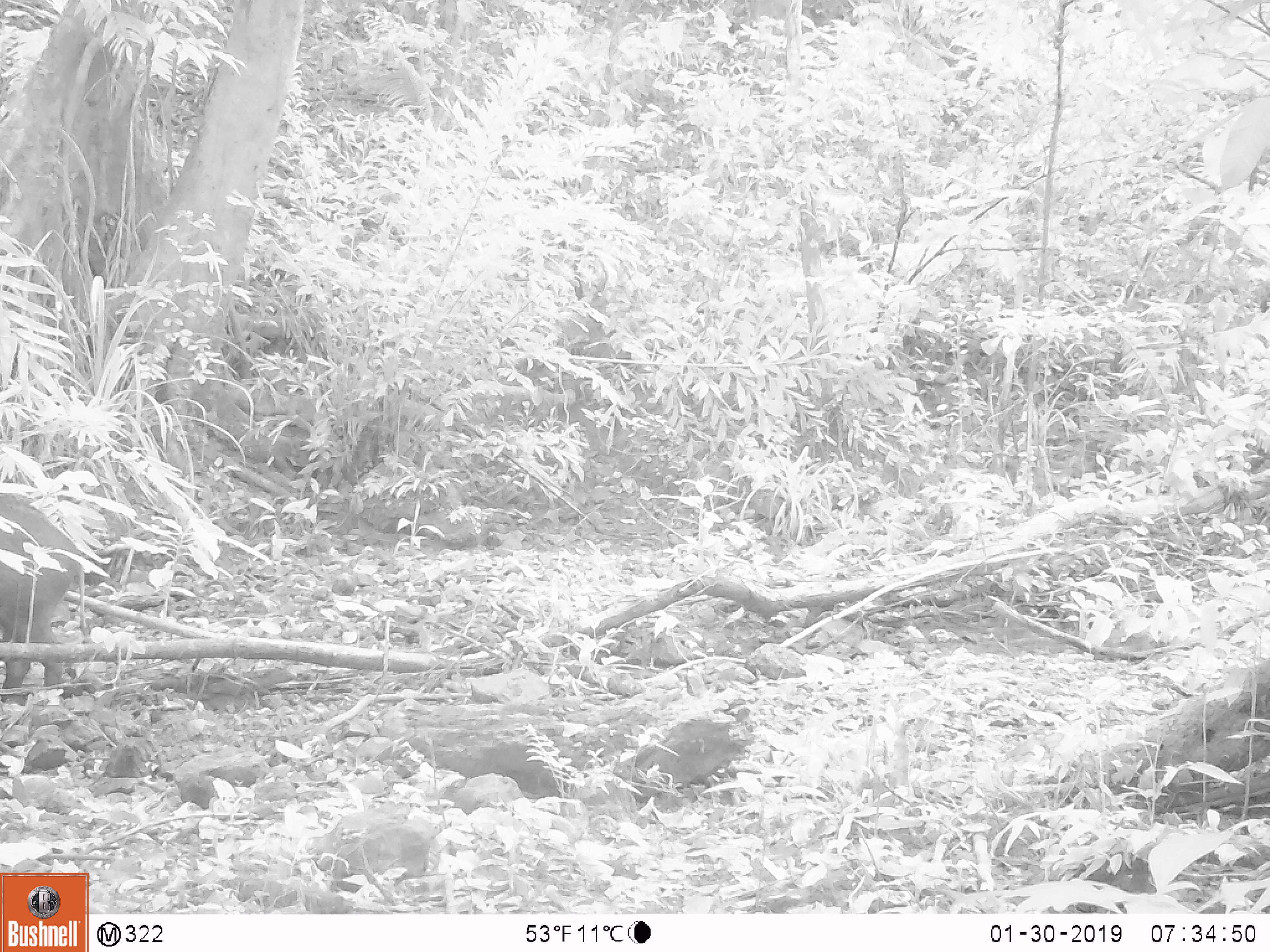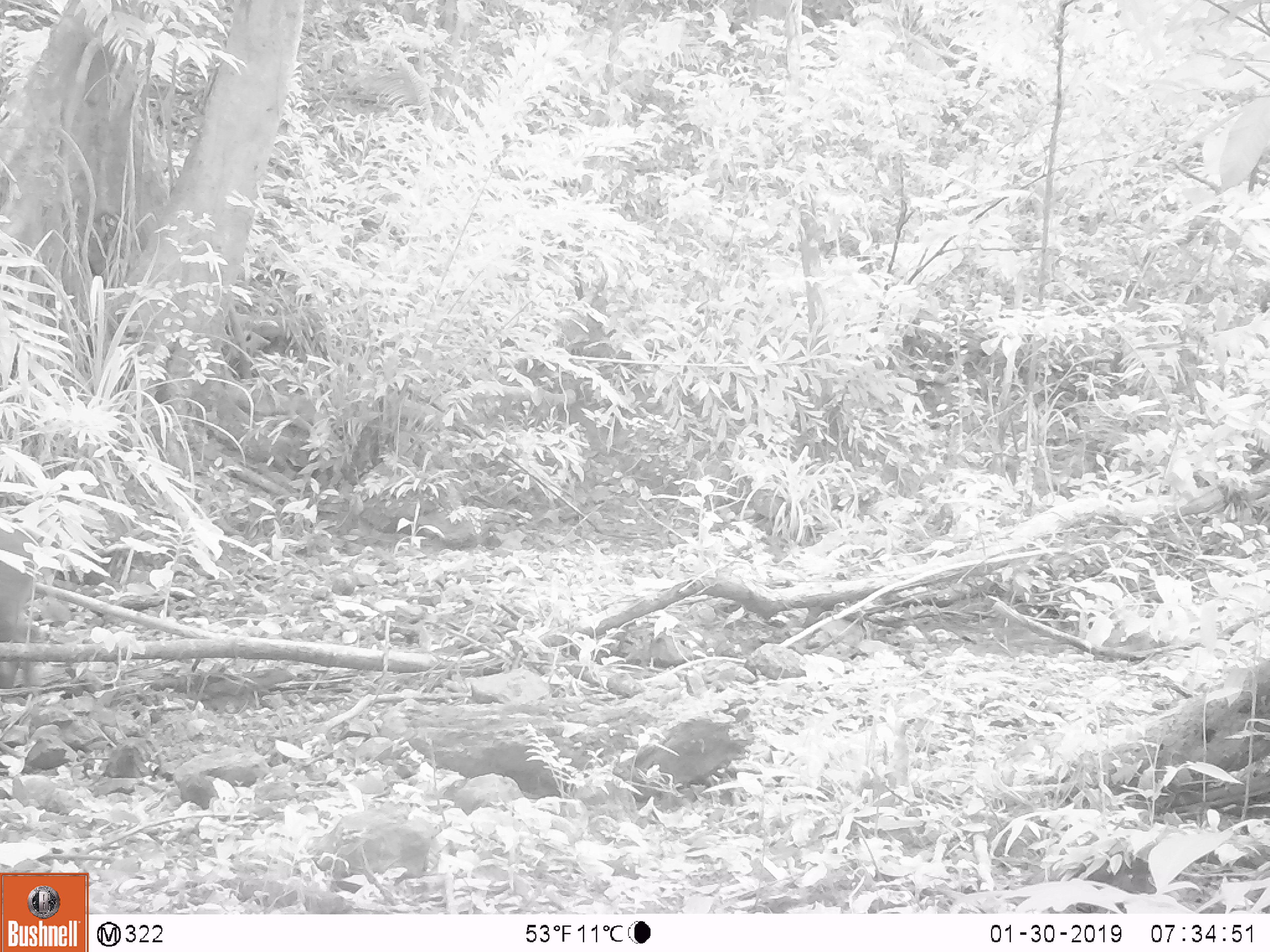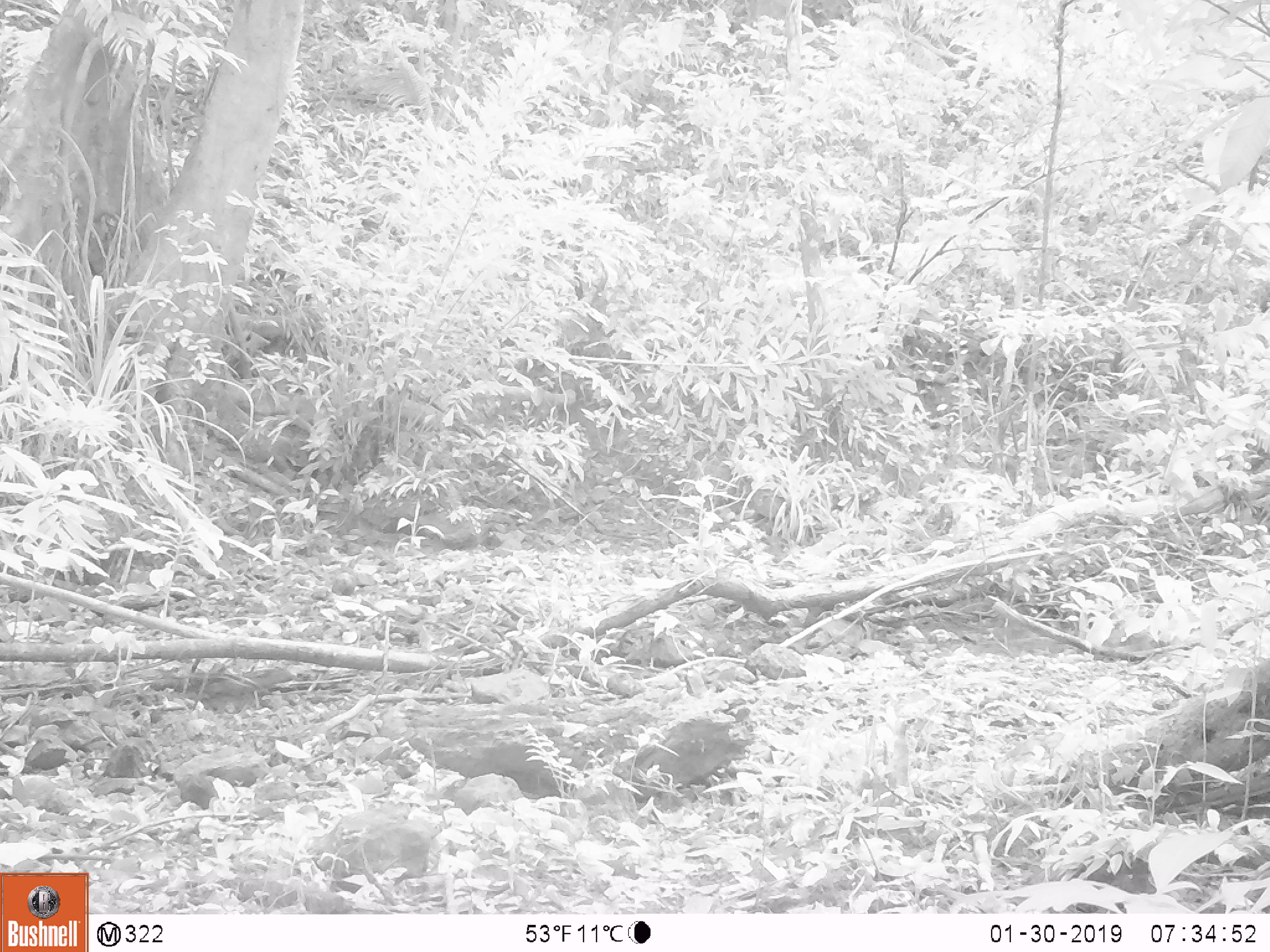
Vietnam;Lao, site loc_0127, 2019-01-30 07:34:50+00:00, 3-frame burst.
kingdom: Animalia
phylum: Chordata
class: Mammalia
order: Artiodactyla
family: Suidae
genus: Sus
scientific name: Sus scrofa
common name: eurasian wild pig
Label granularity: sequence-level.